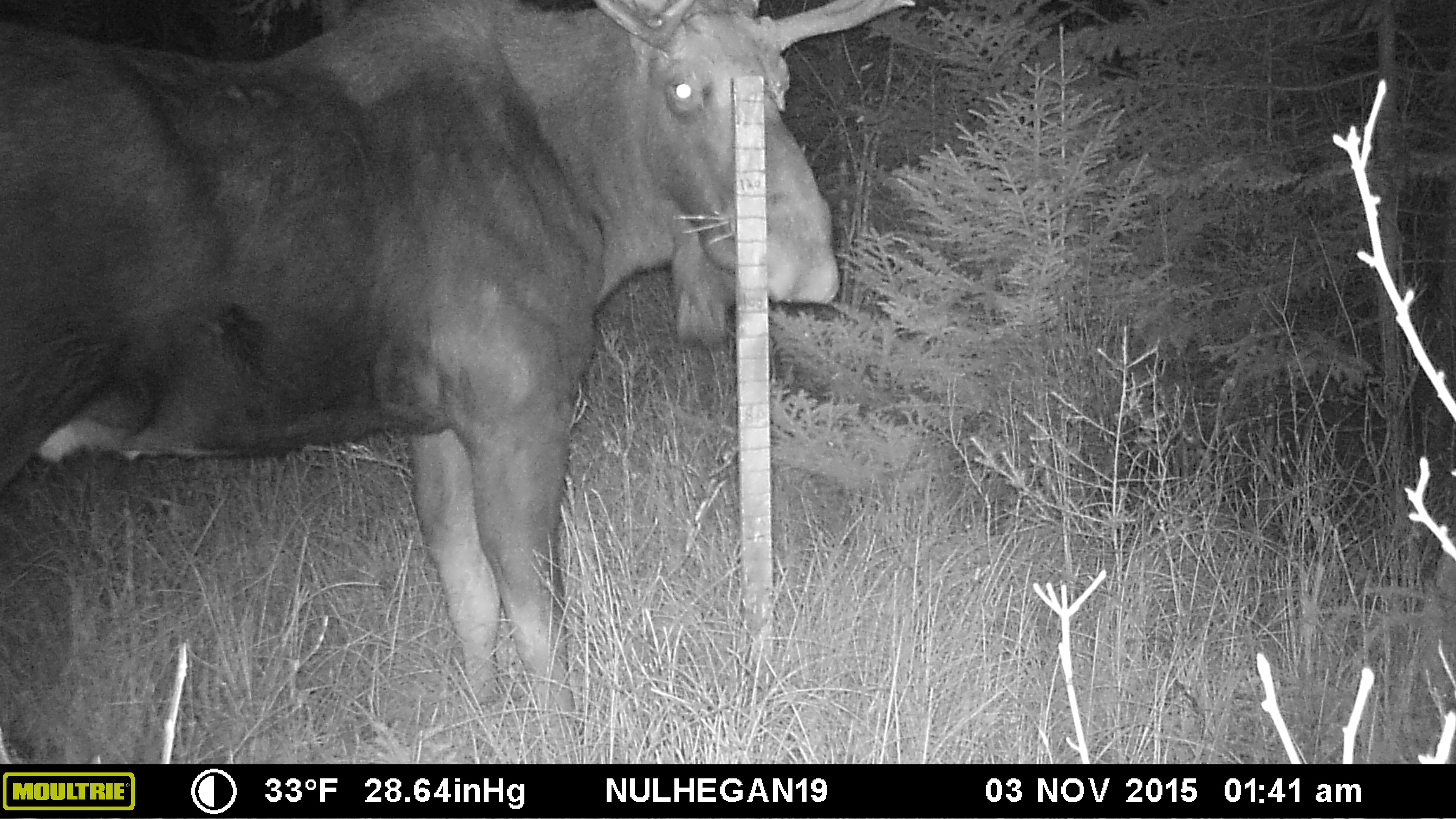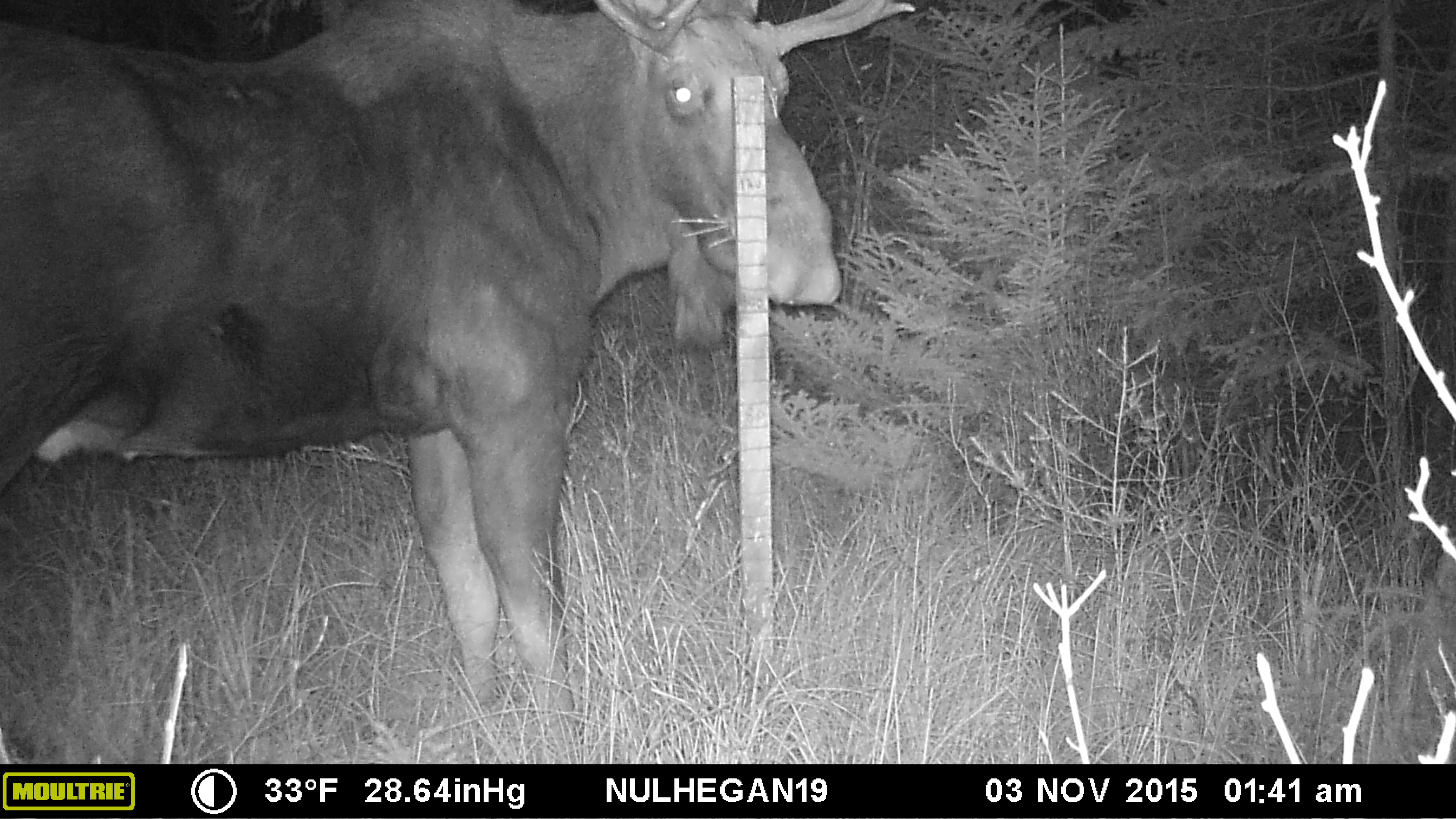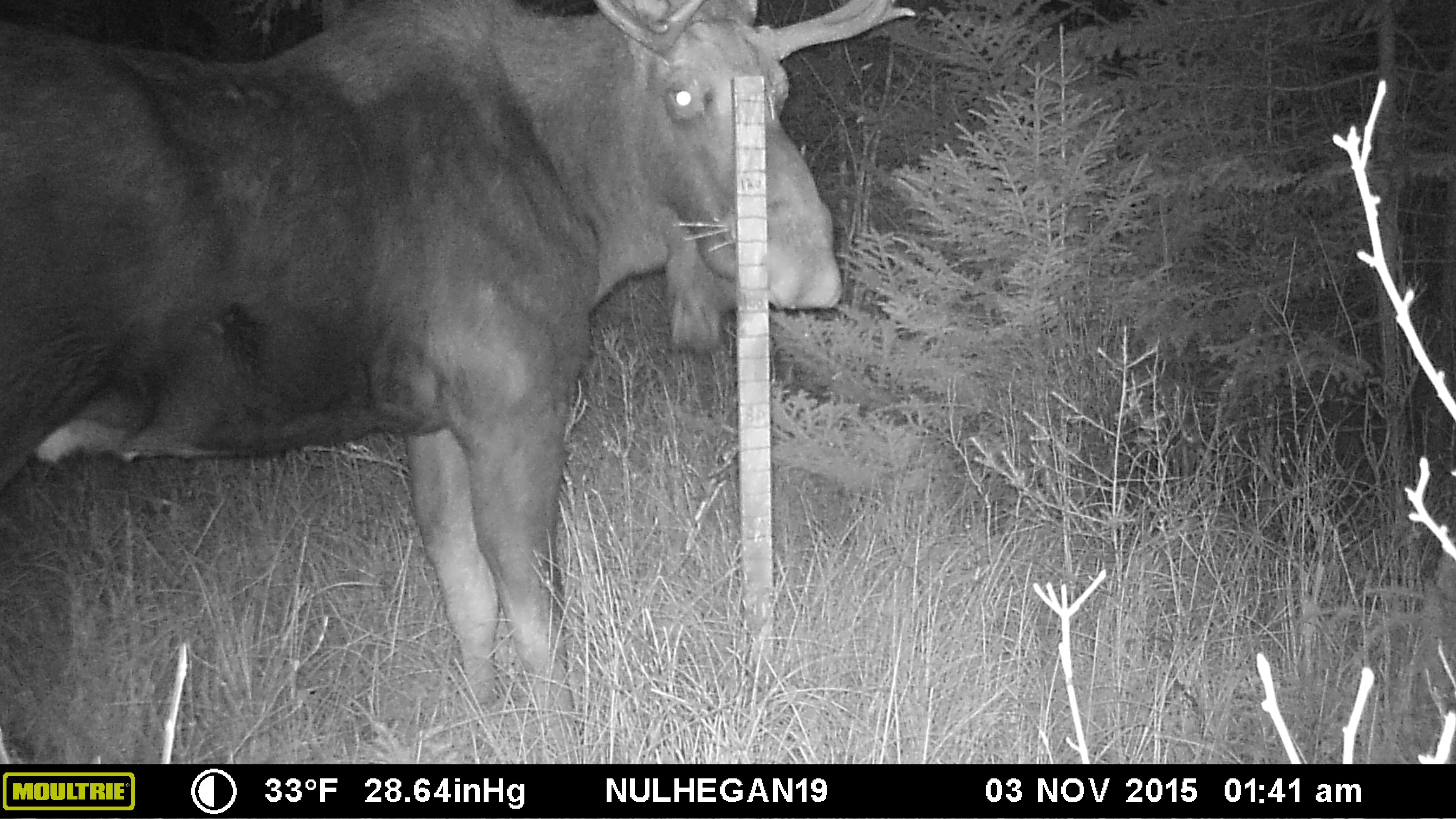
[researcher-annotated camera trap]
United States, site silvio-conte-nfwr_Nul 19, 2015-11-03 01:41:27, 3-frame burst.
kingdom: Animalia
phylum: Chordata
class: Mammalia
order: Artiodactyla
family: Cervidae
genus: Alces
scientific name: Alces alces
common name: moose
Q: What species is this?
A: Moose (Alces alces).